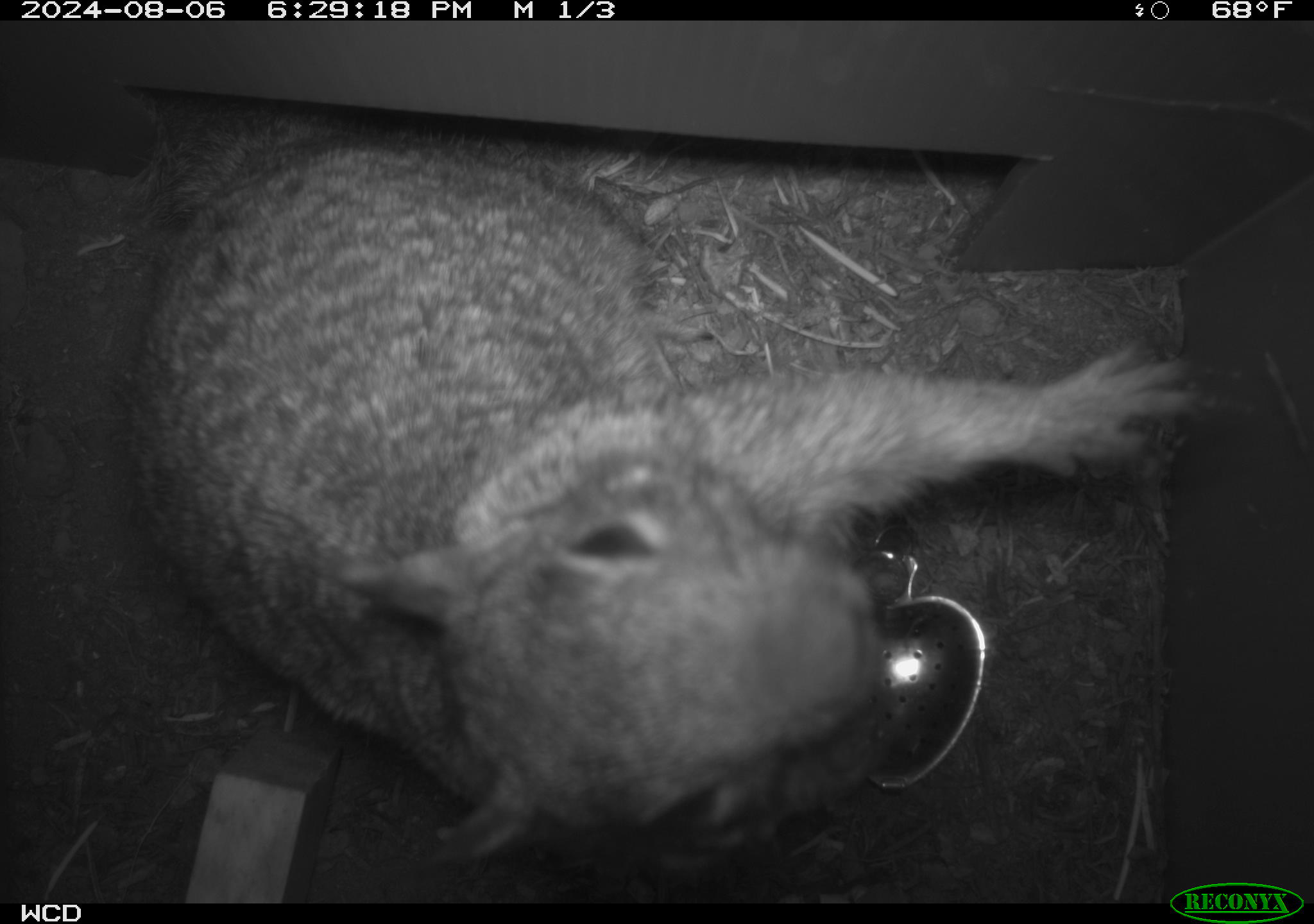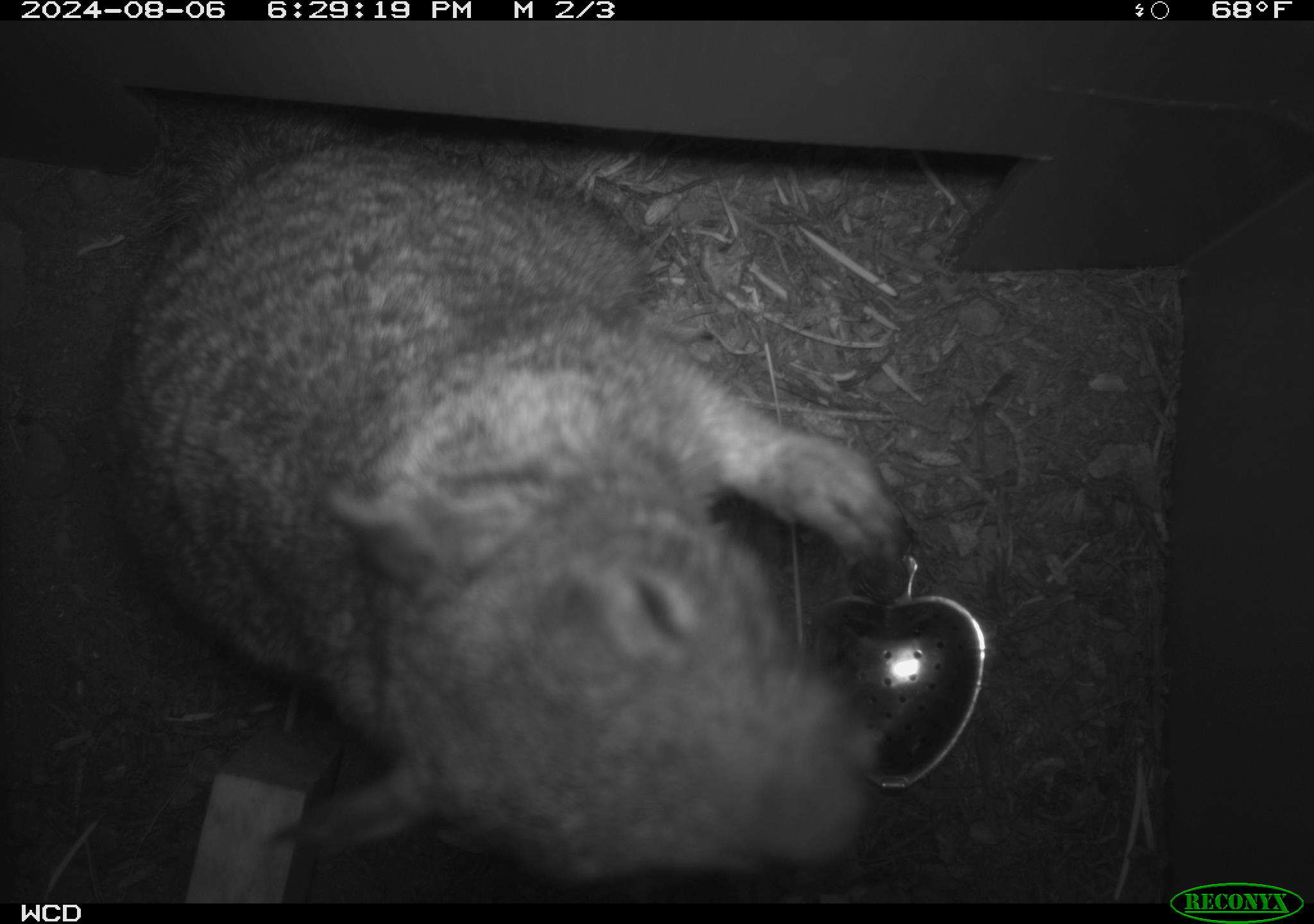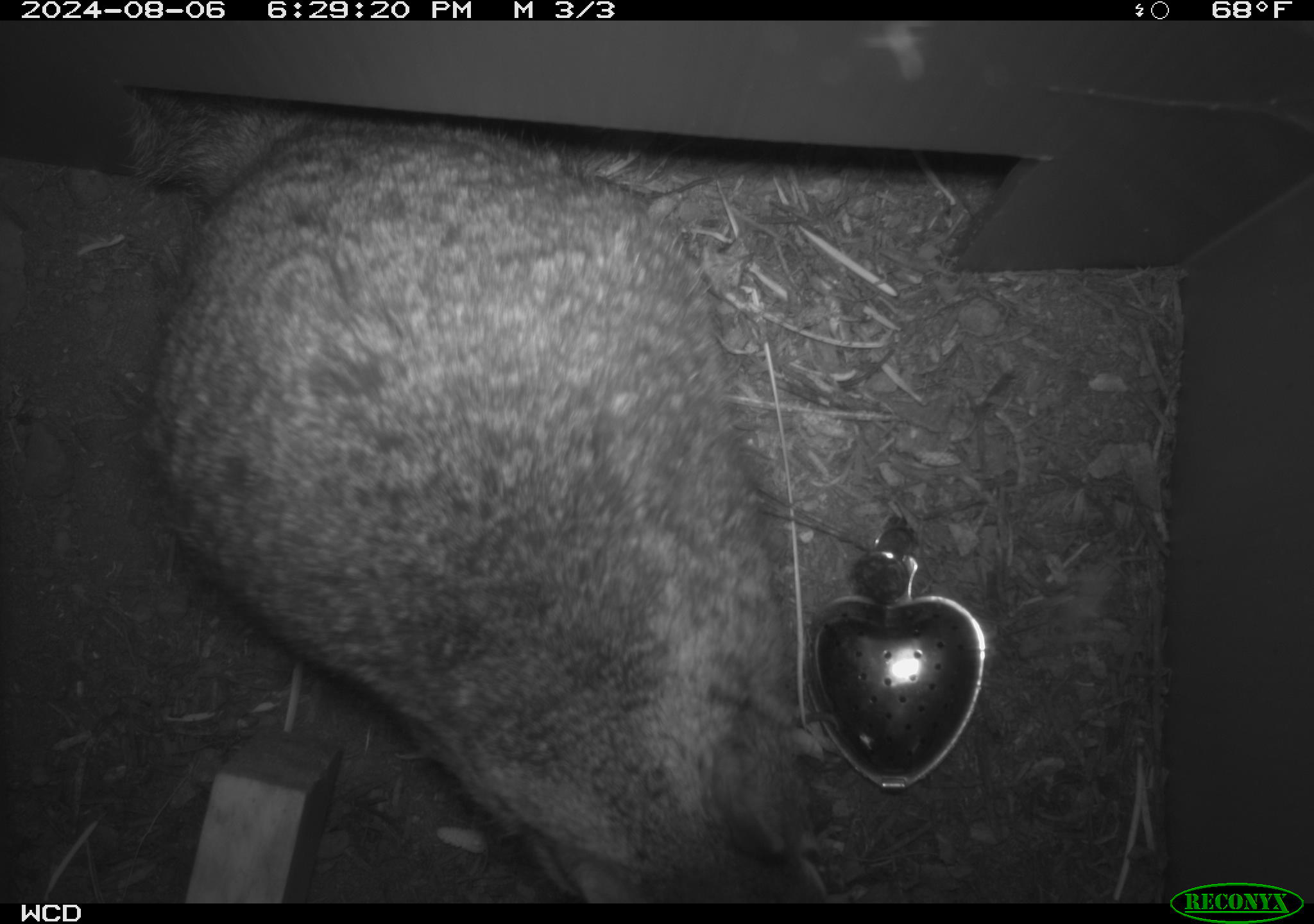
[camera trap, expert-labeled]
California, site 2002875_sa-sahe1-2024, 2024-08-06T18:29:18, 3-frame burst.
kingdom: Animalia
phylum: Chordata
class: Mammalia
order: Rodentia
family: Sciuridae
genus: Otospermophilus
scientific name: Otospermophilus beecheyi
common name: california ground squirrel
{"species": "california ground squirrel (Otospermophilus beecheyi)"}